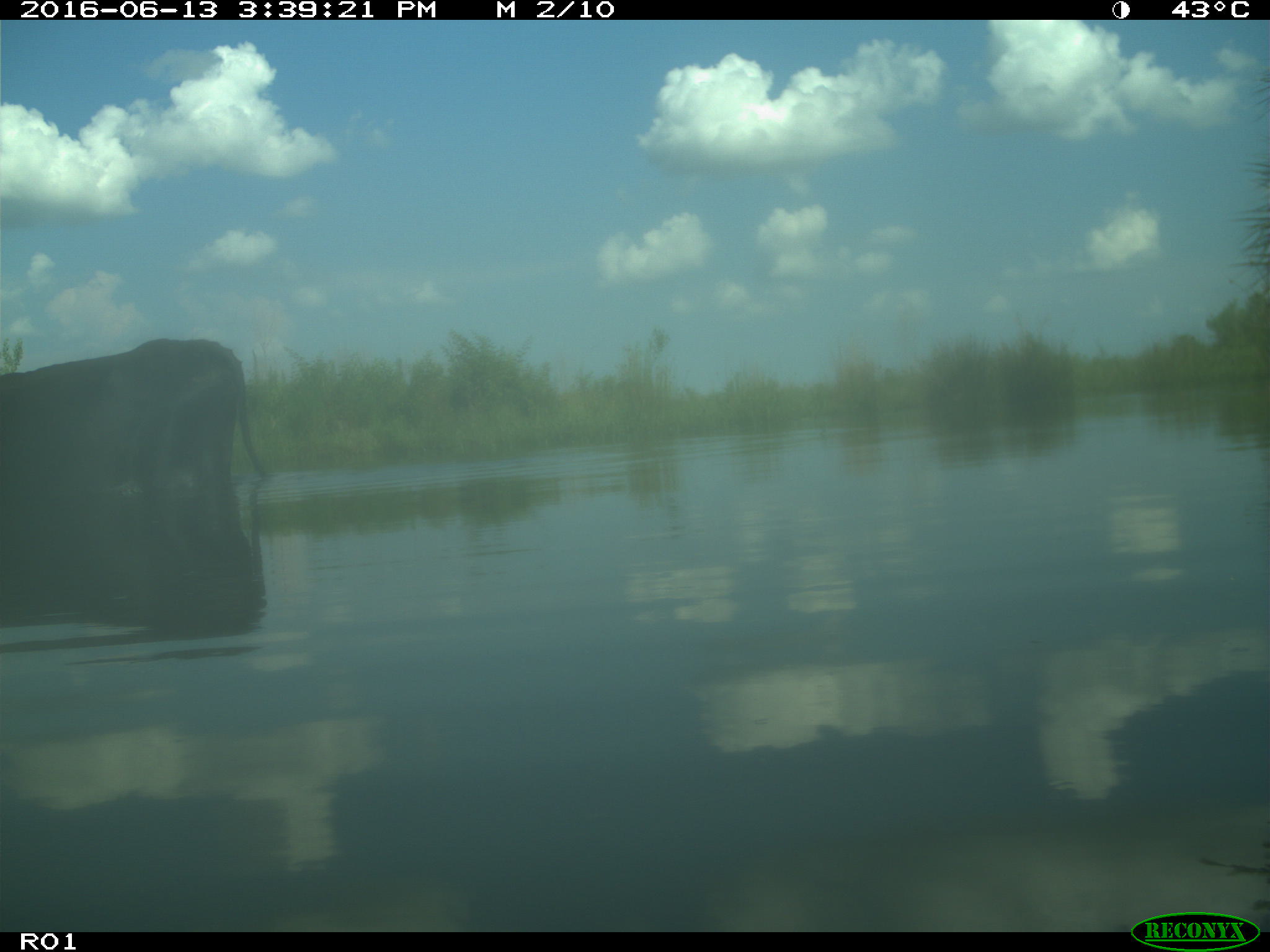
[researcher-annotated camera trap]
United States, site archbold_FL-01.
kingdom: Animalia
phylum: Chordata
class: Mammalia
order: Artiodactyla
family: Bovidae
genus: Bos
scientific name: Bos taurus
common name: domestic cow